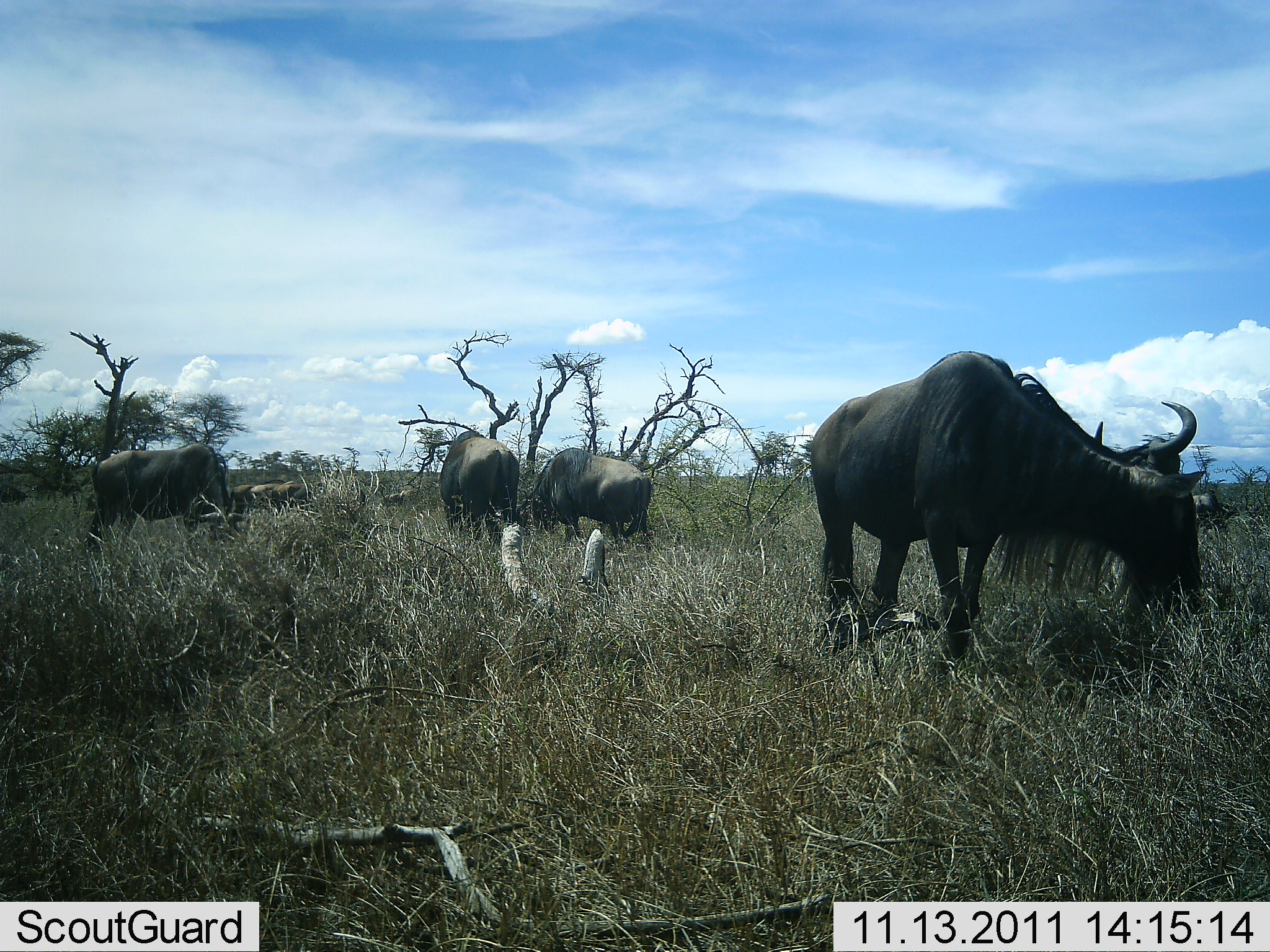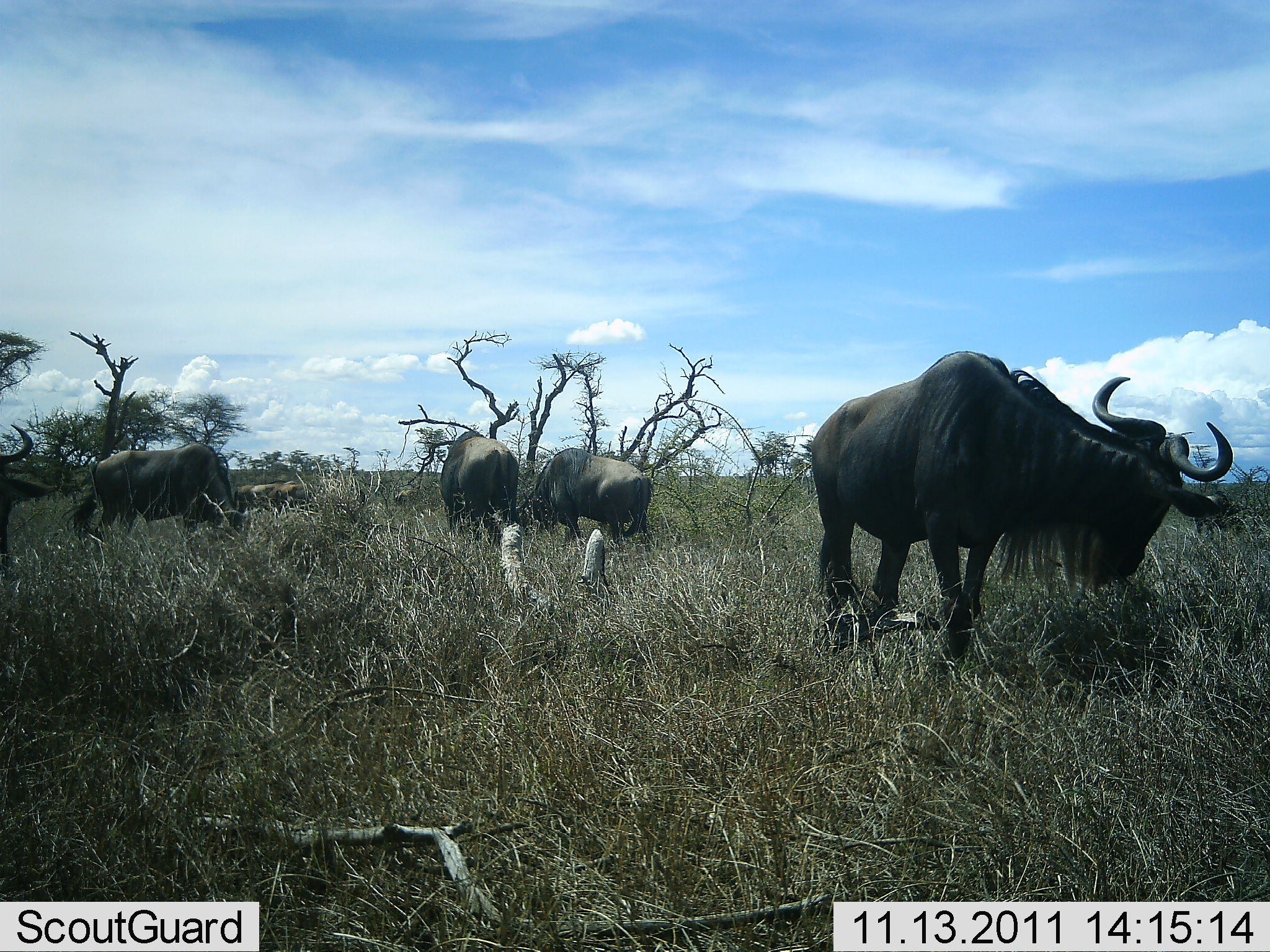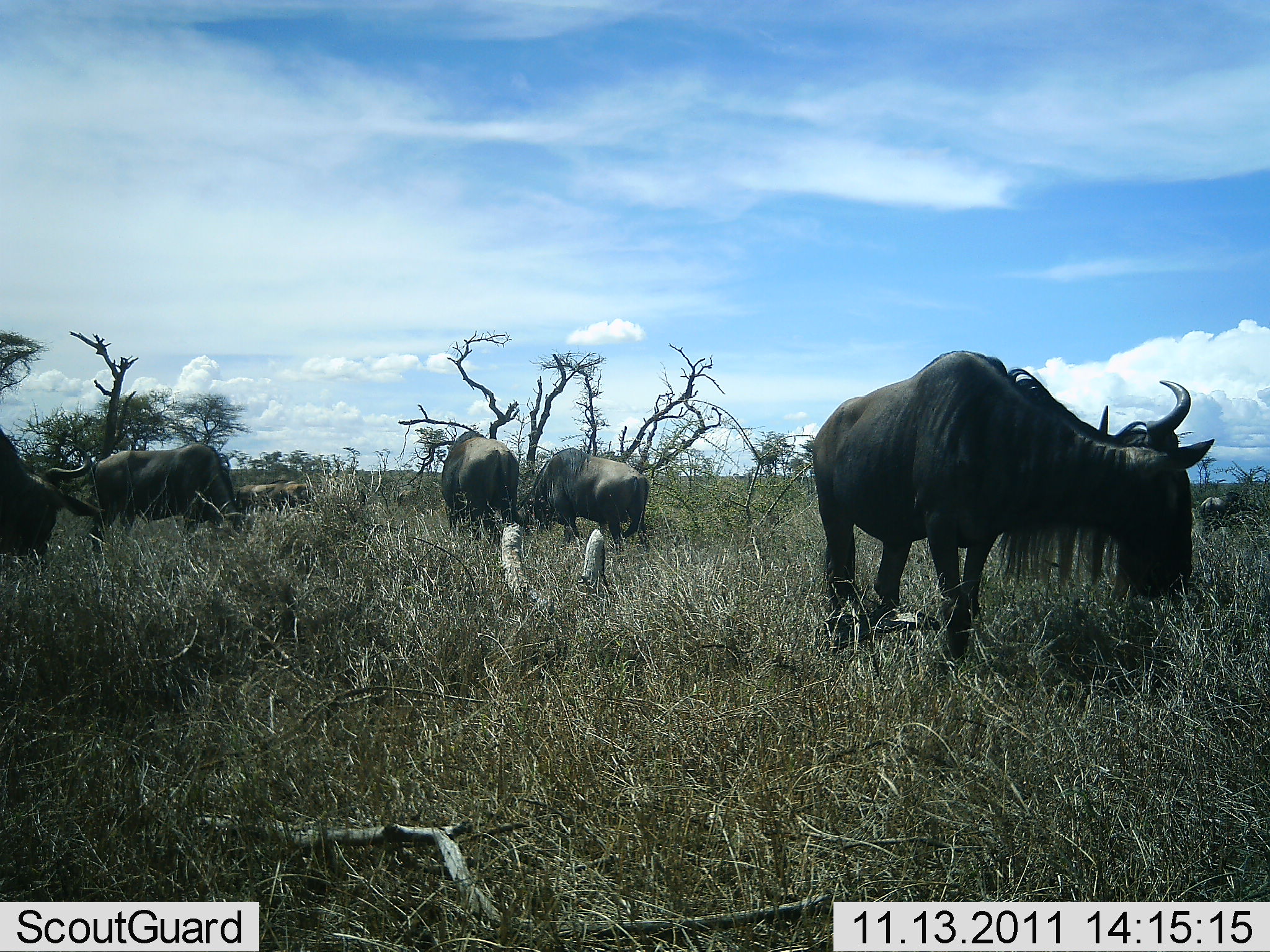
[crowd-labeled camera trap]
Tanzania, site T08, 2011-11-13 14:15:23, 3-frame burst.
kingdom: Animalia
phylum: Chordata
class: Mammalia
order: Artiodactyla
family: Bovidae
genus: Connochaetes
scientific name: Connochaetes taurinus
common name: blue wildebeest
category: wildebeest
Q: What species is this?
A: Wildebeest (blue wildebeest) (Connochaetes taurinus).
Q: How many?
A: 6.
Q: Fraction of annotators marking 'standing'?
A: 69%.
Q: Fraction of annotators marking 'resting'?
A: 6%.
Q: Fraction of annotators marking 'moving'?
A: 19%.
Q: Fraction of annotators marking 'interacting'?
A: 0%.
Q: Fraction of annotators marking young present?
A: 0%.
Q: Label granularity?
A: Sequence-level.